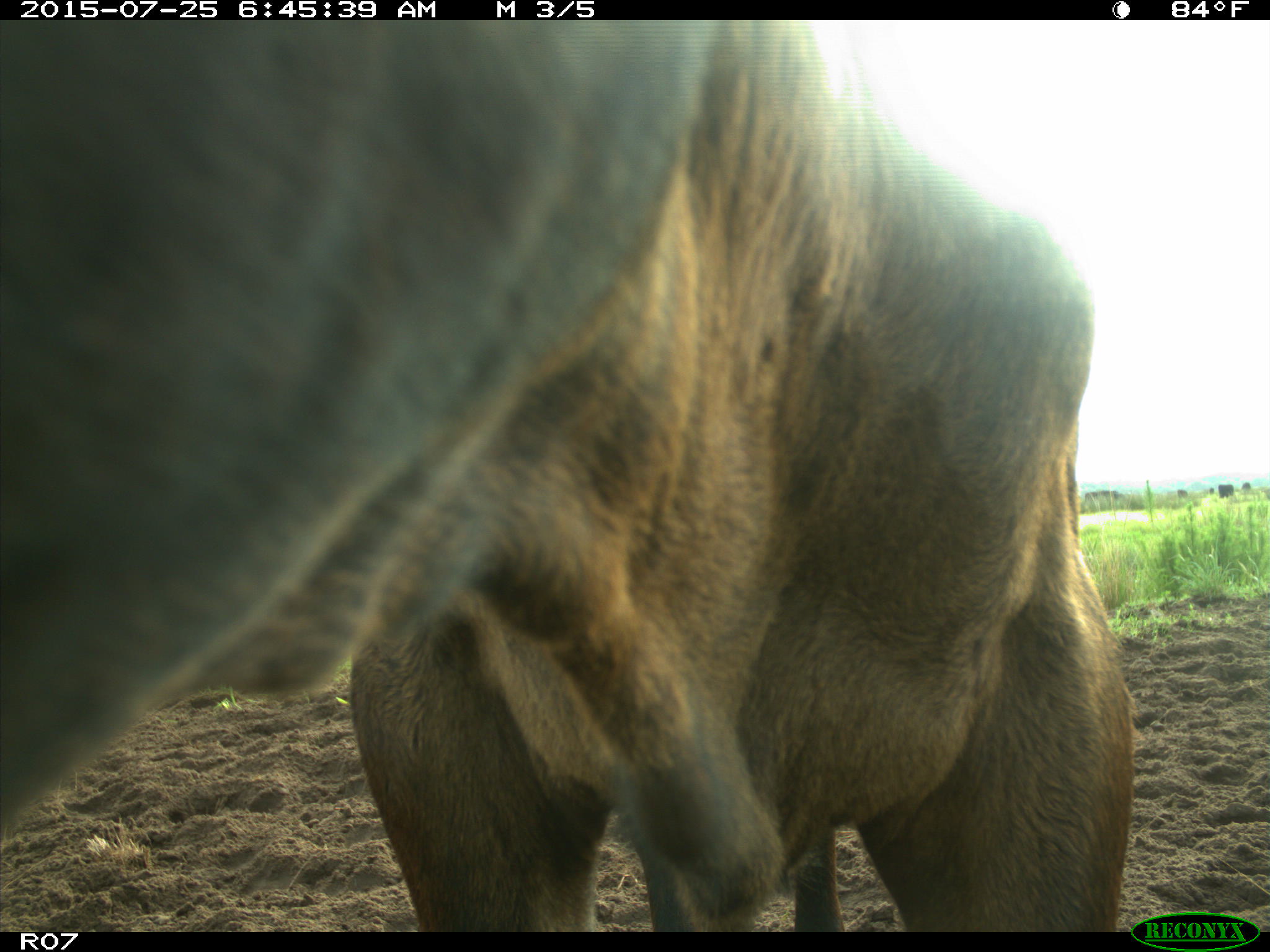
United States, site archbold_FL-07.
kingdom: Animalia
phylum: Chordata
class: Mammalia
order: Artiodactyla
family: Bovidae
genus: Bos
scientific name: Bos taurus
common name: domestic cow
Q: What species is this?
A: Bos taurus (domestic cow).